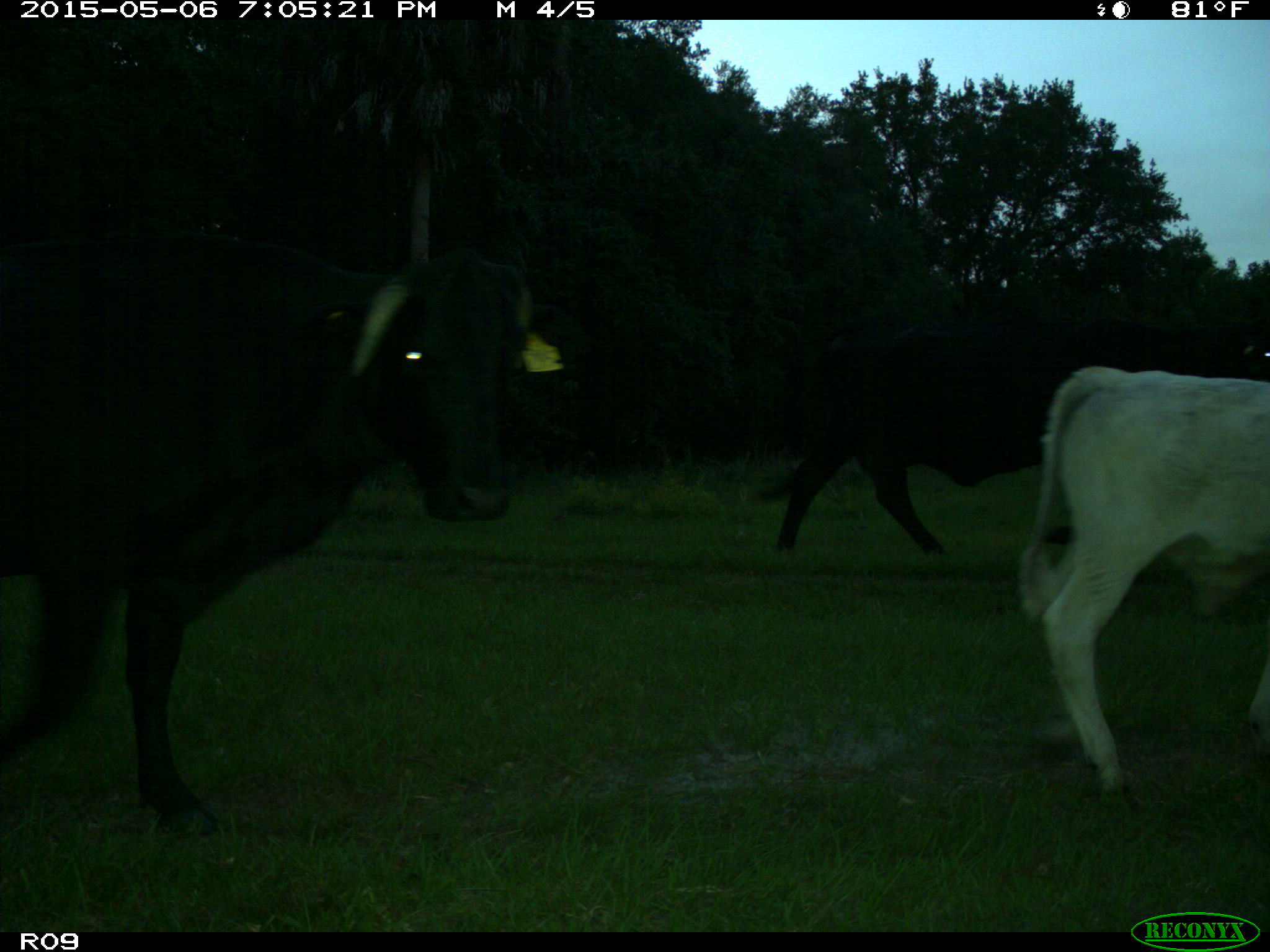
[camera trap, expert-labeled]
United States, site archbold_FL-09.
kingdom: Animalia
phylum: Chordata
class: Mammalia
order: Artiodactyla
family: Bovidae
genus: Bos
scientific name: Bos taurus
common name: domestic cow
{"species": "Bos taurus (domestic cow)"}